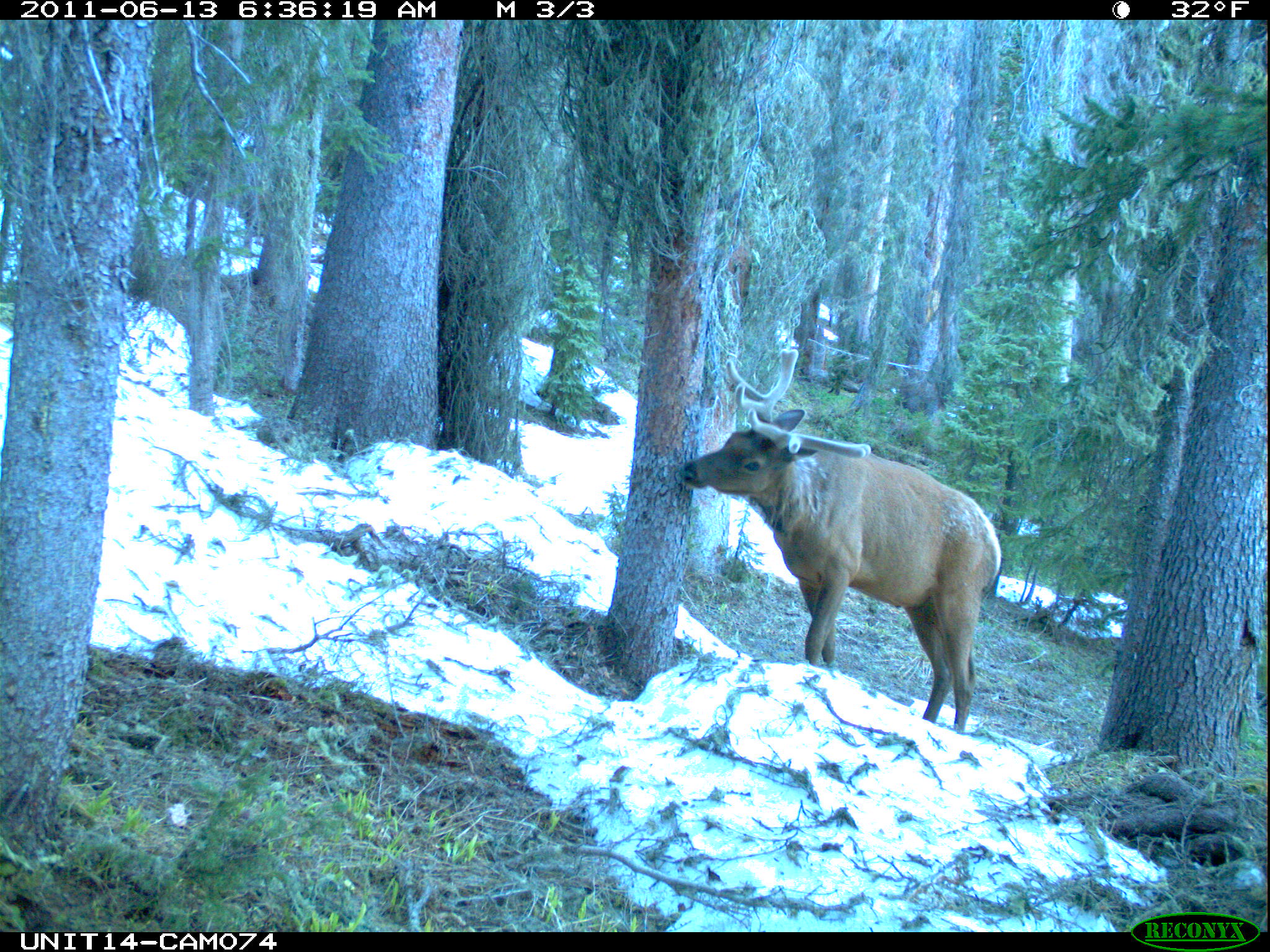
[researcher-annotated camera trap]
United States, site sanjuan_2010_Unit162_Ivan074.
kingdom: Animalia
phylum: Chordata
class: Mammalia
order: Artiodactyla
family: Cervidae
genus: Cervus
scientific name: Cervus elaphus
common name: red deer